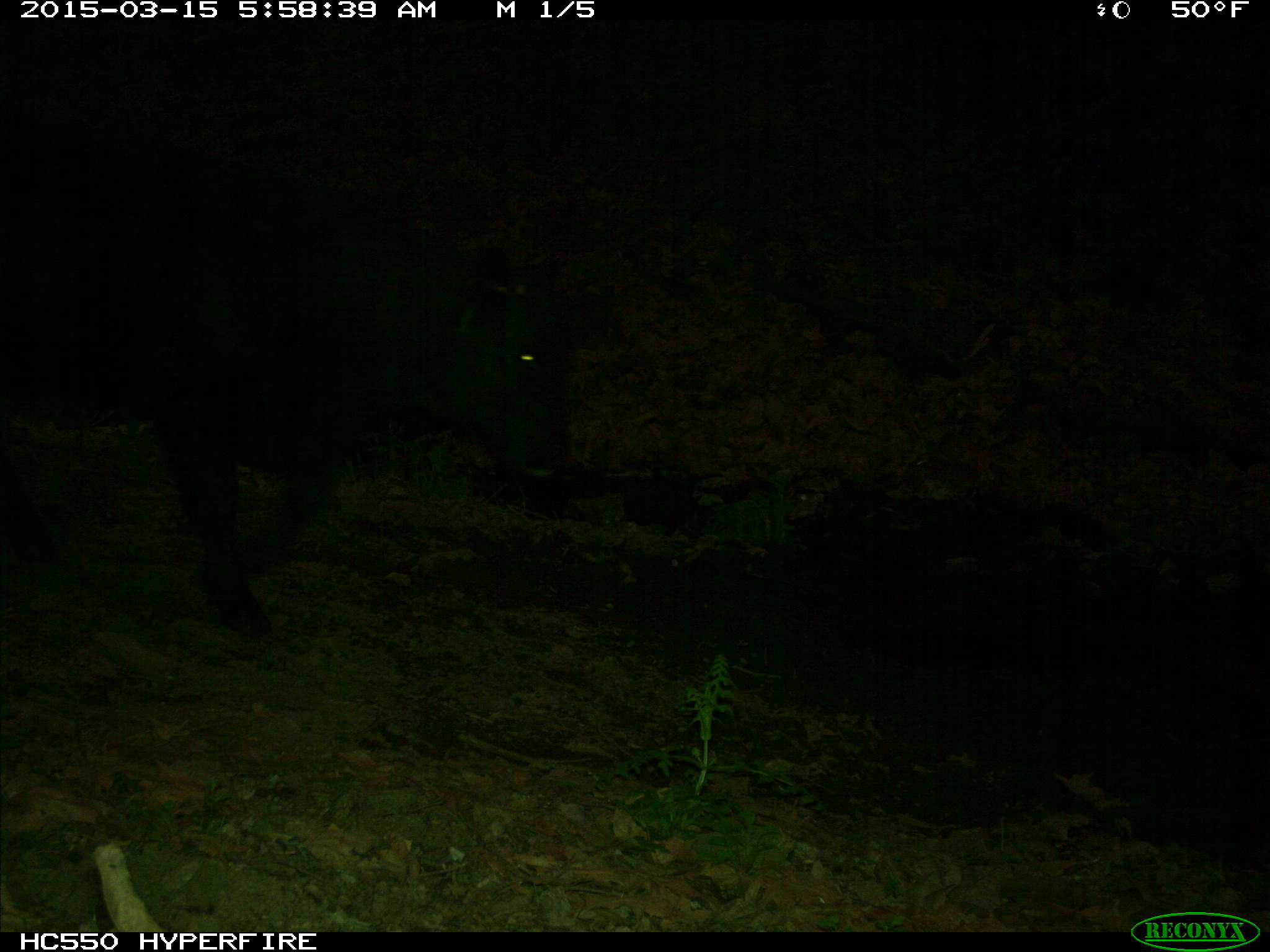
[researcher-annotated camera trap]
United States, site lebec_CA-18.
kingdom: Animalia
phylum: Chordata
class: Mammalia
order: Artiodactyla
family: Bovidae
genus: Bos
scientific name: Bos taurus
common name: domestic cow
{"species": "Bos taurus (domestic cow)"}